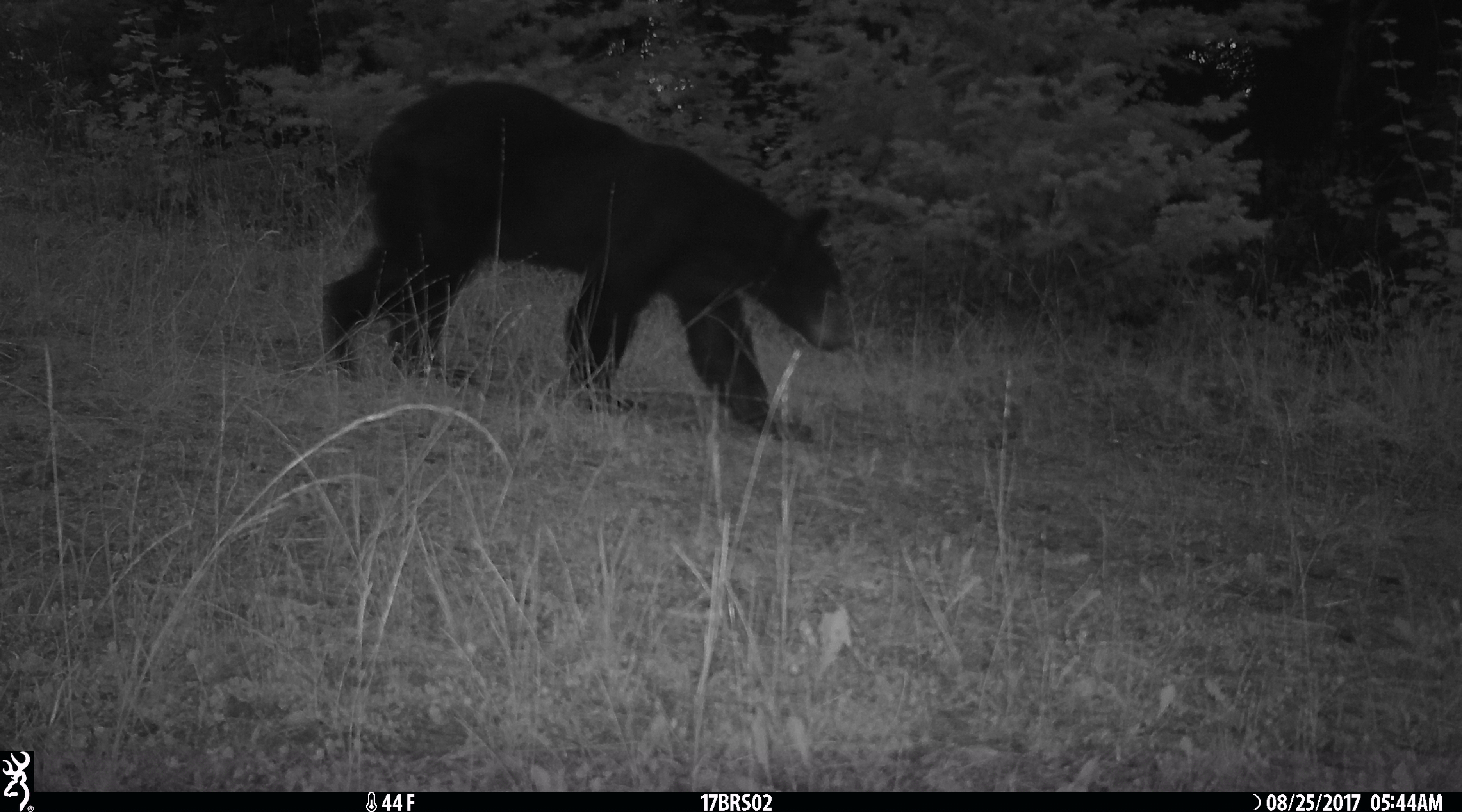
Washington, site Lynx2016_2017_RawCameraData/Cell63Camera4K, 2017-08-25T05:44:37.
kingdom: Animalia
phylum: Chordata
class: Mammalia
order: Carnivora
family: Ursidae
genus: Ursus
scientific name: Ursus americanus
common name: american black bear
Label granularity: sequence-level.